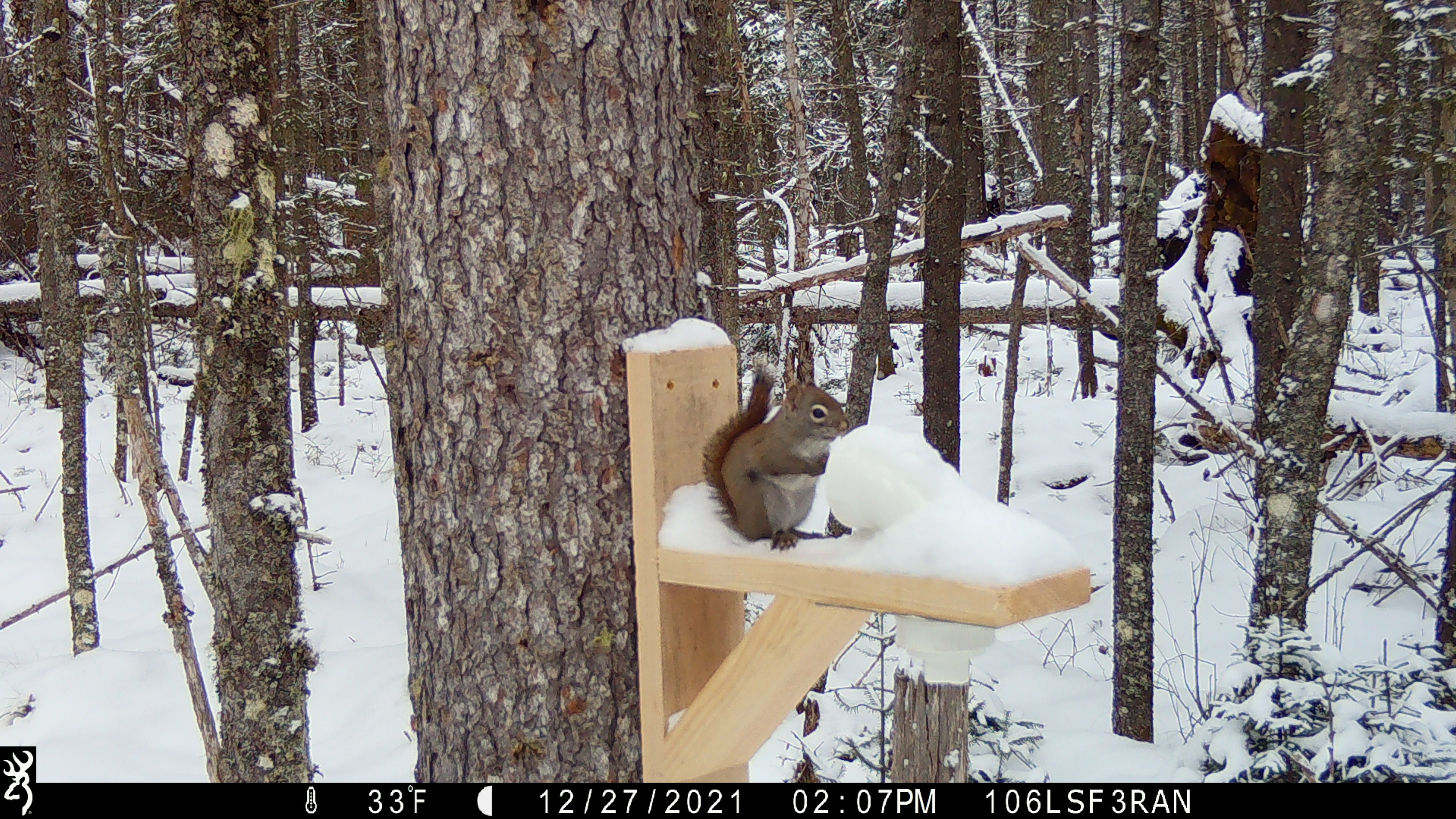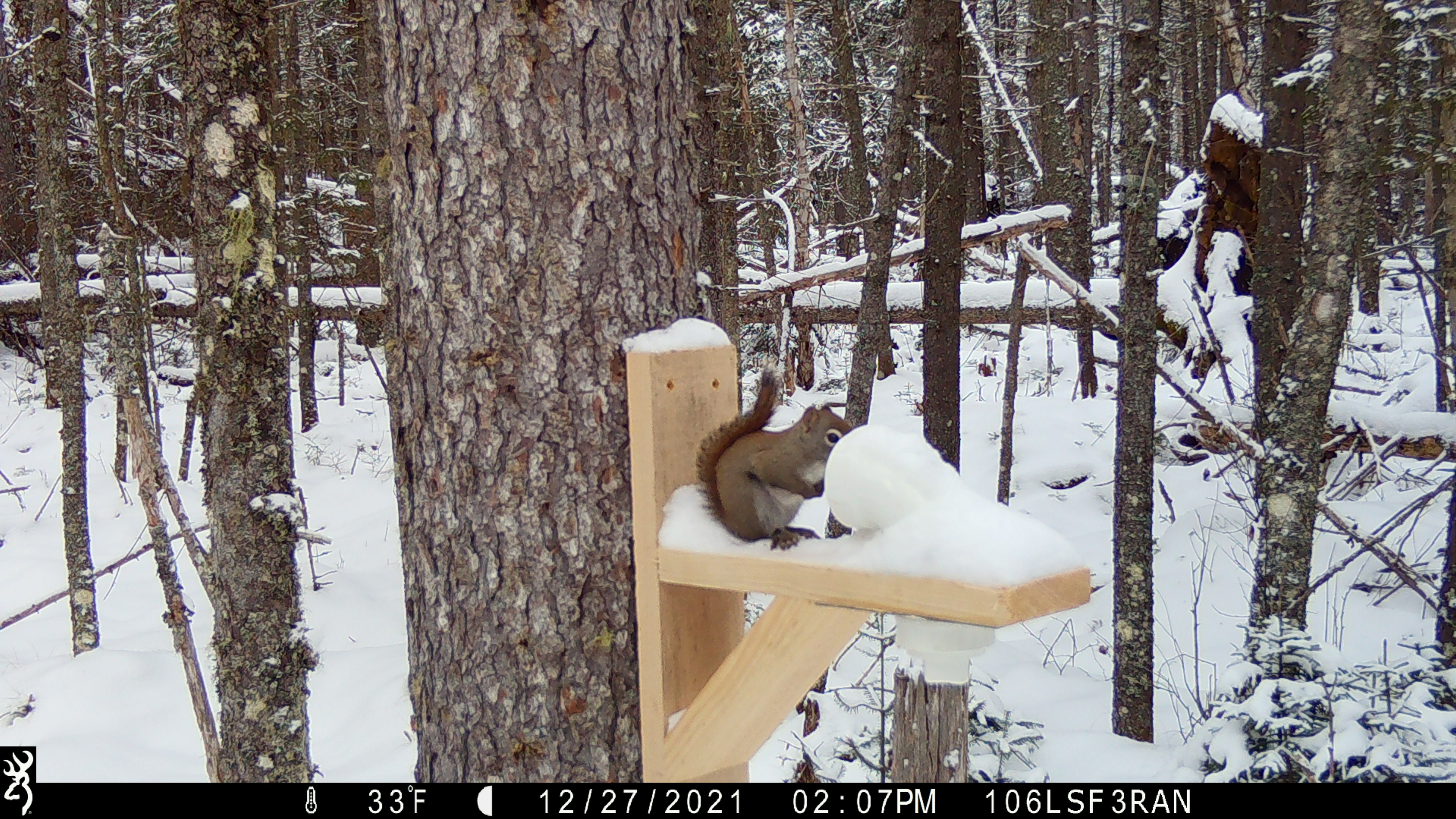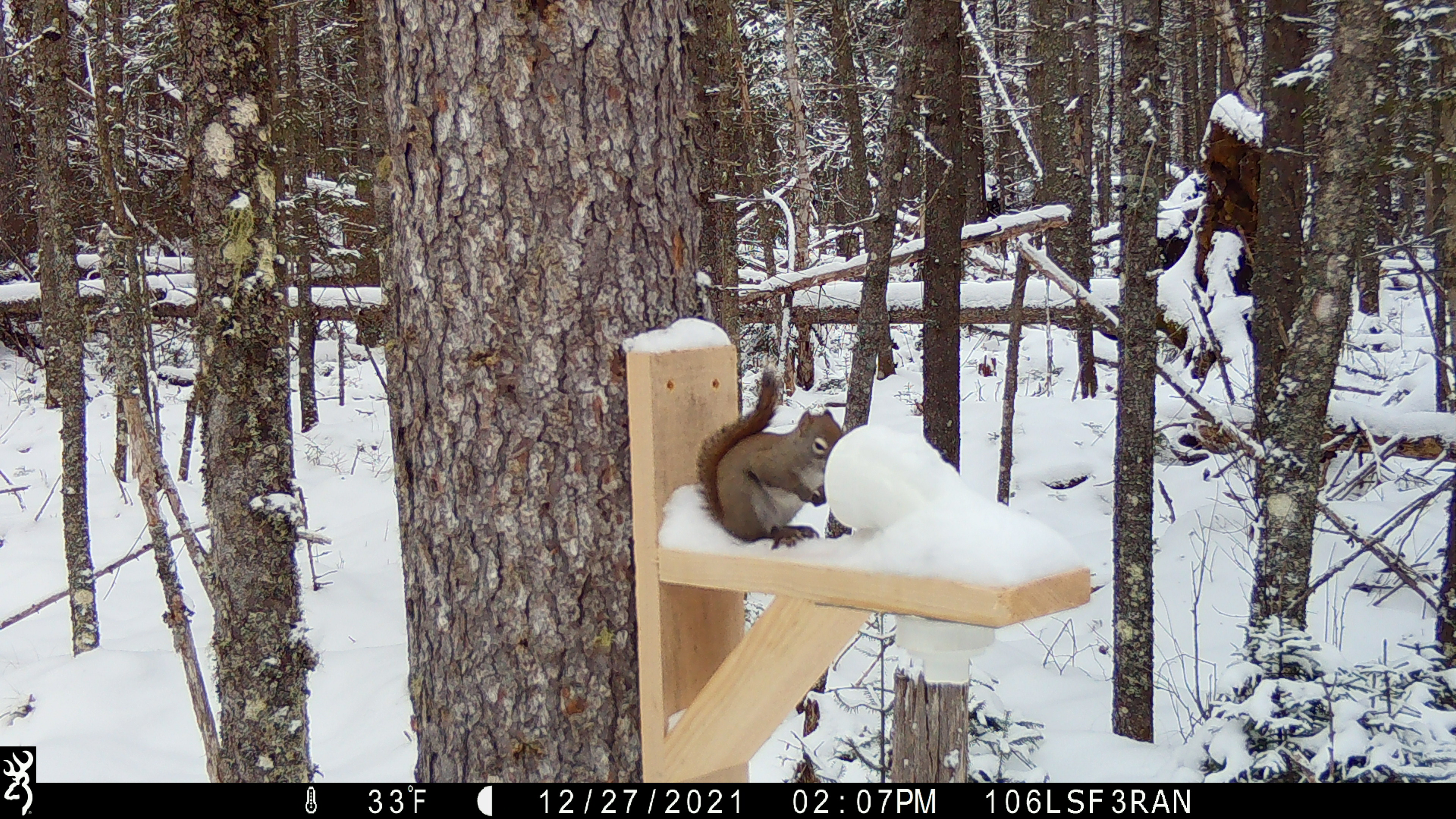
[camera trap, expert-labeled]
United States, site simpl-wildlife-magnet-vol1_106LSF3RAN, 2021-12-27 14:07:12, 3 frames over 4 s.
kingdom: Animalia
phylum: Chordata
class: Mammalia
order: Rodentia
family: Sciuridae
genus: Tamiasciurus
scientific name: Tamiasciurus hudsonicus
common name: red squirrel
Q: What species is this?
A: Red squirrel (Tamiasciurus hudsonicus).